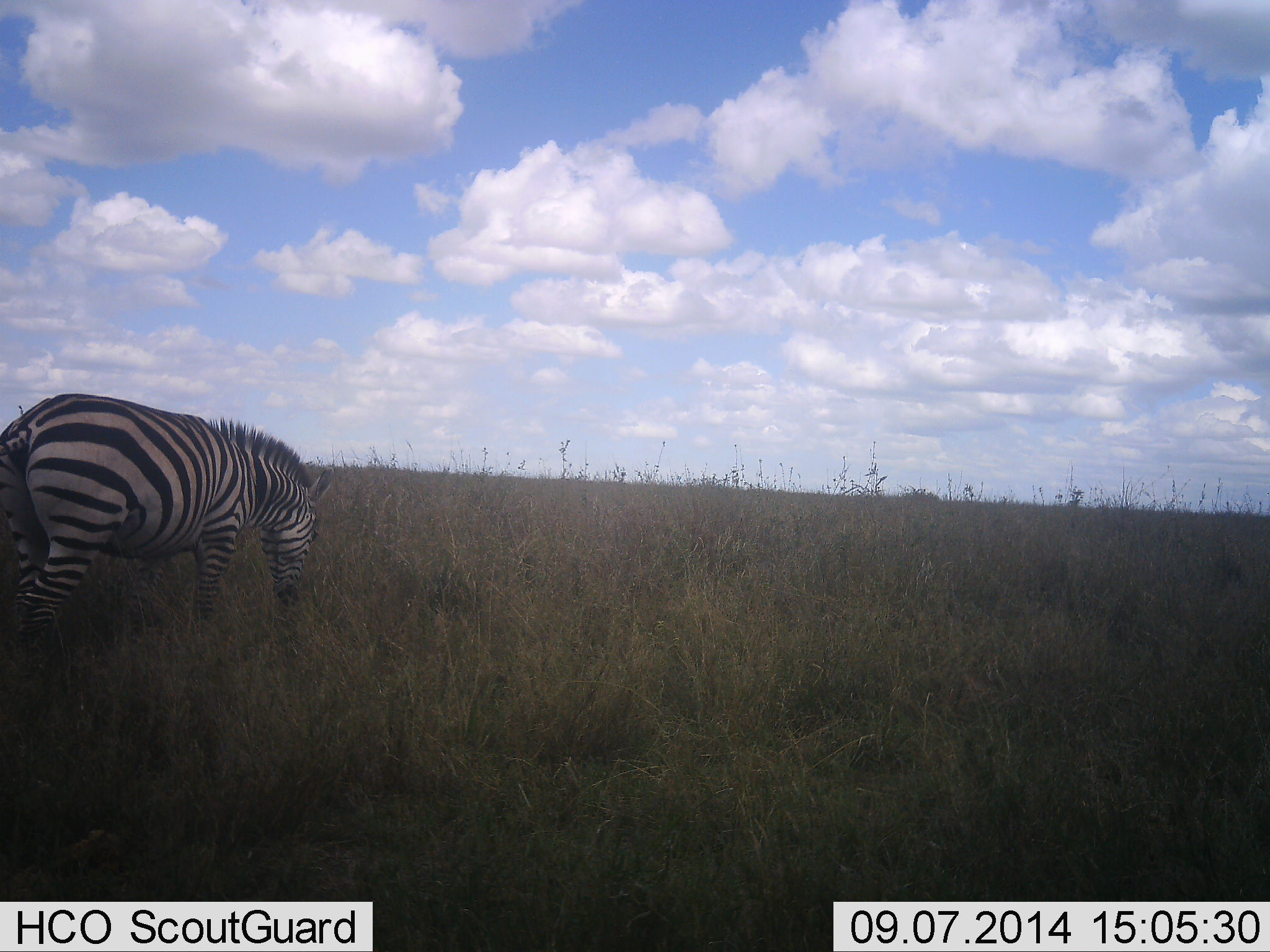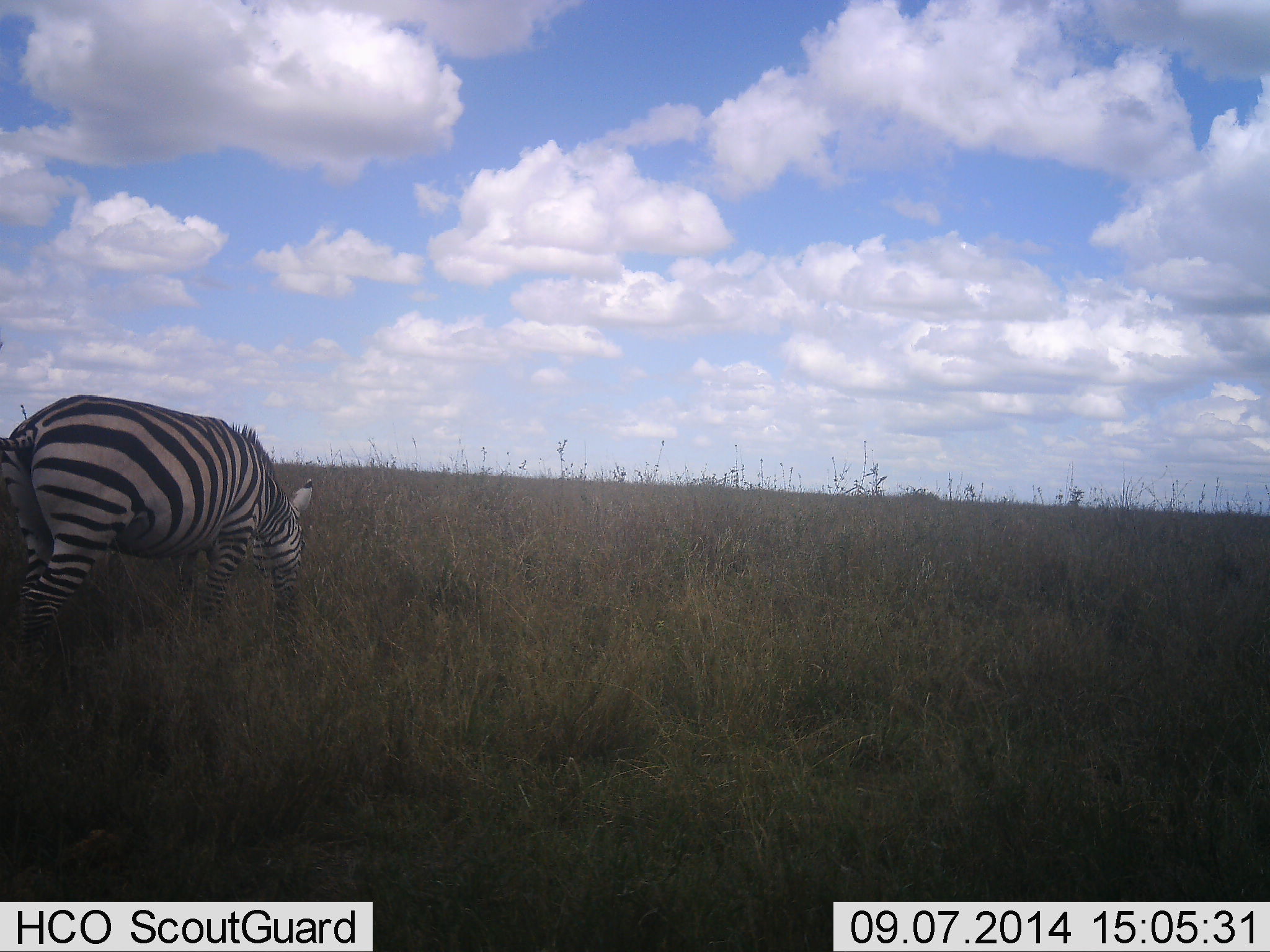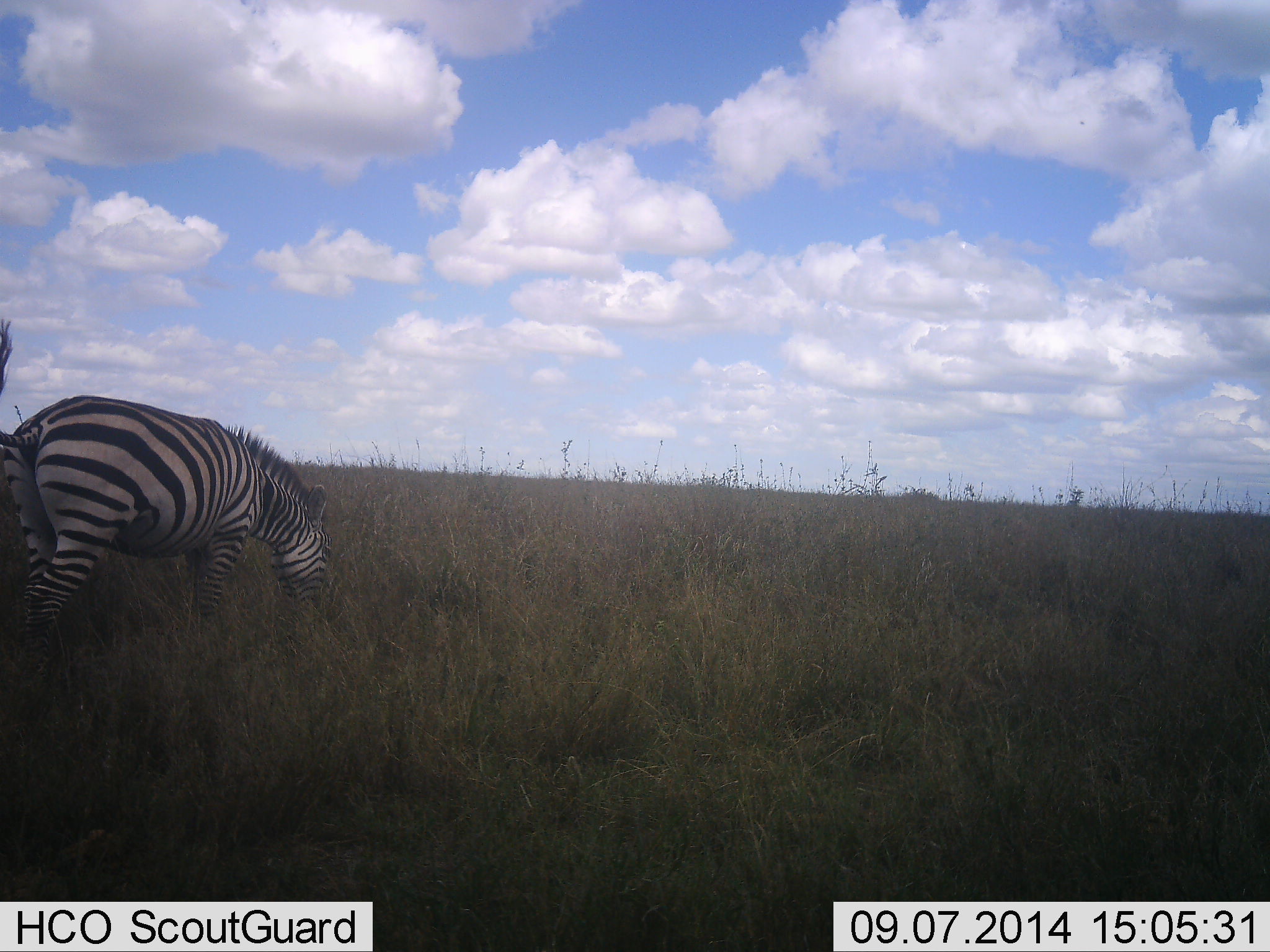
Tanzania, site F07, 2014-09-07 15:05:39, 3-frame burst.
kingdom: Animalia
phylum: Chordata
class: Mammalia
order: Perissodactyla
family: Equidae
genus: Equus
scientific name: Equus quagga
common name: plains zebra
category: zebra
Zebra (plains zebra) (Equus quagga), count 1. Behavior (volunteer vote fractions): standing 10%, resting 0%, moving 10%, interacting 0%. Young present (vote fraction): 0%. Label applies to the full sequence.